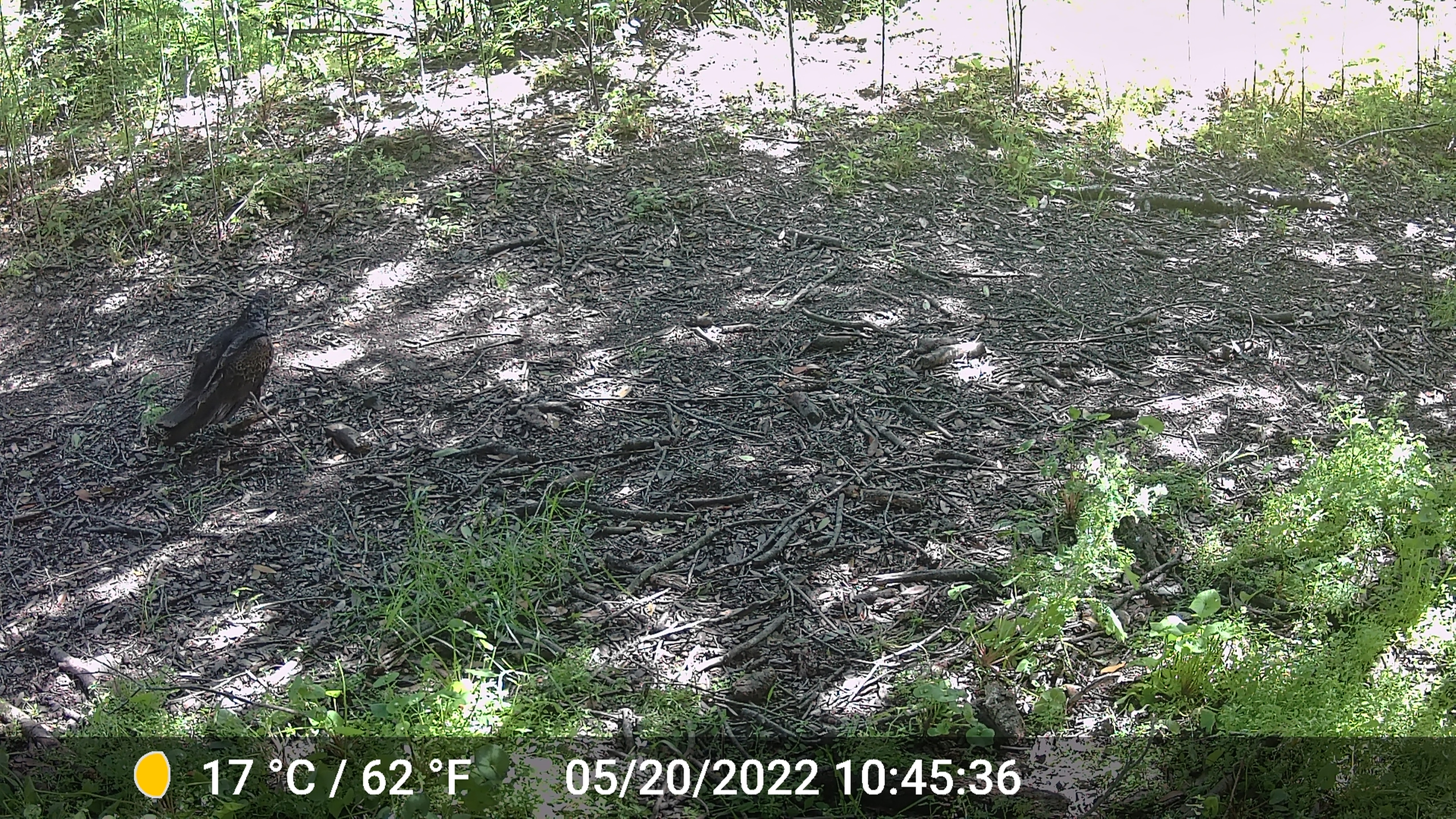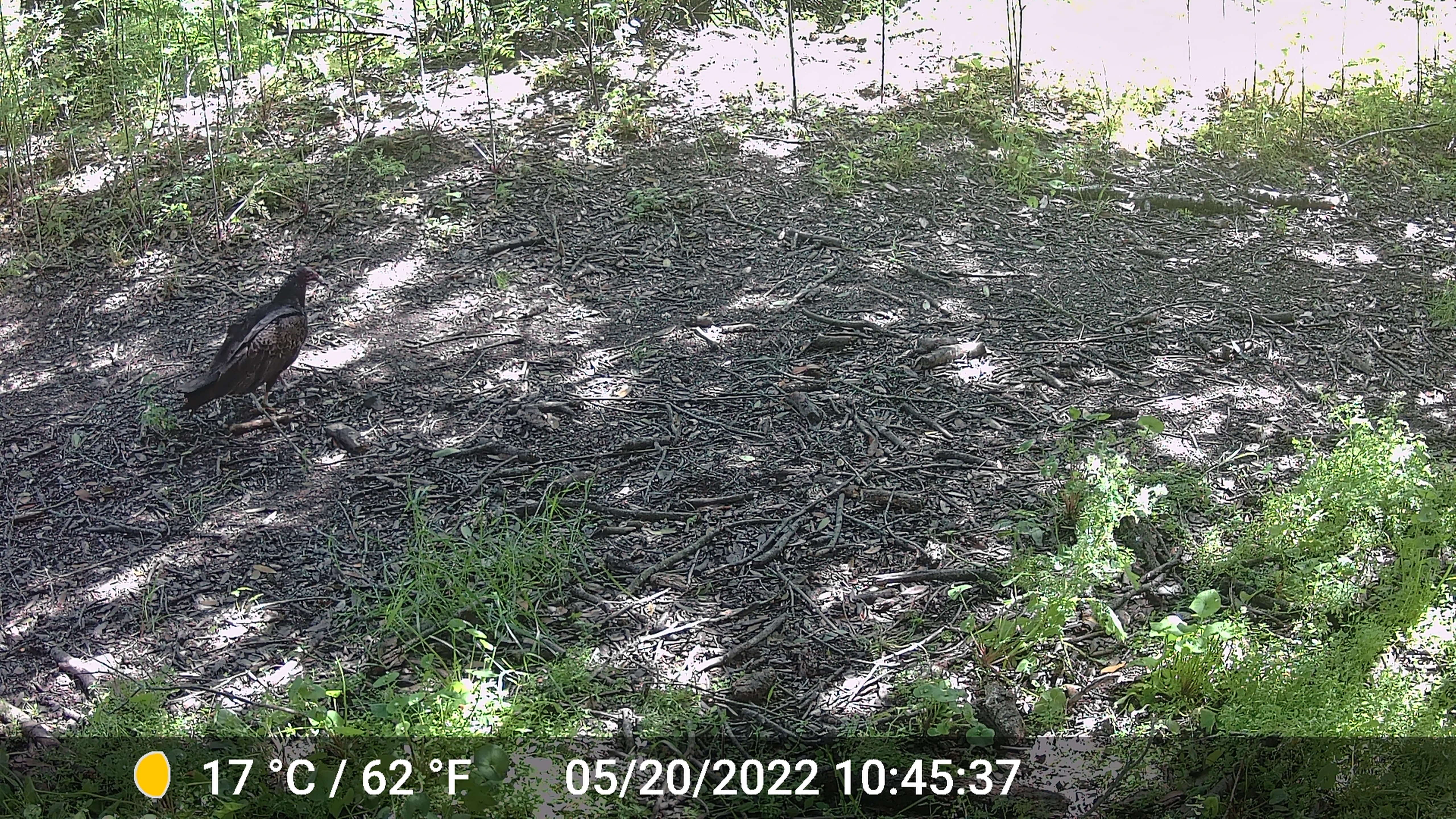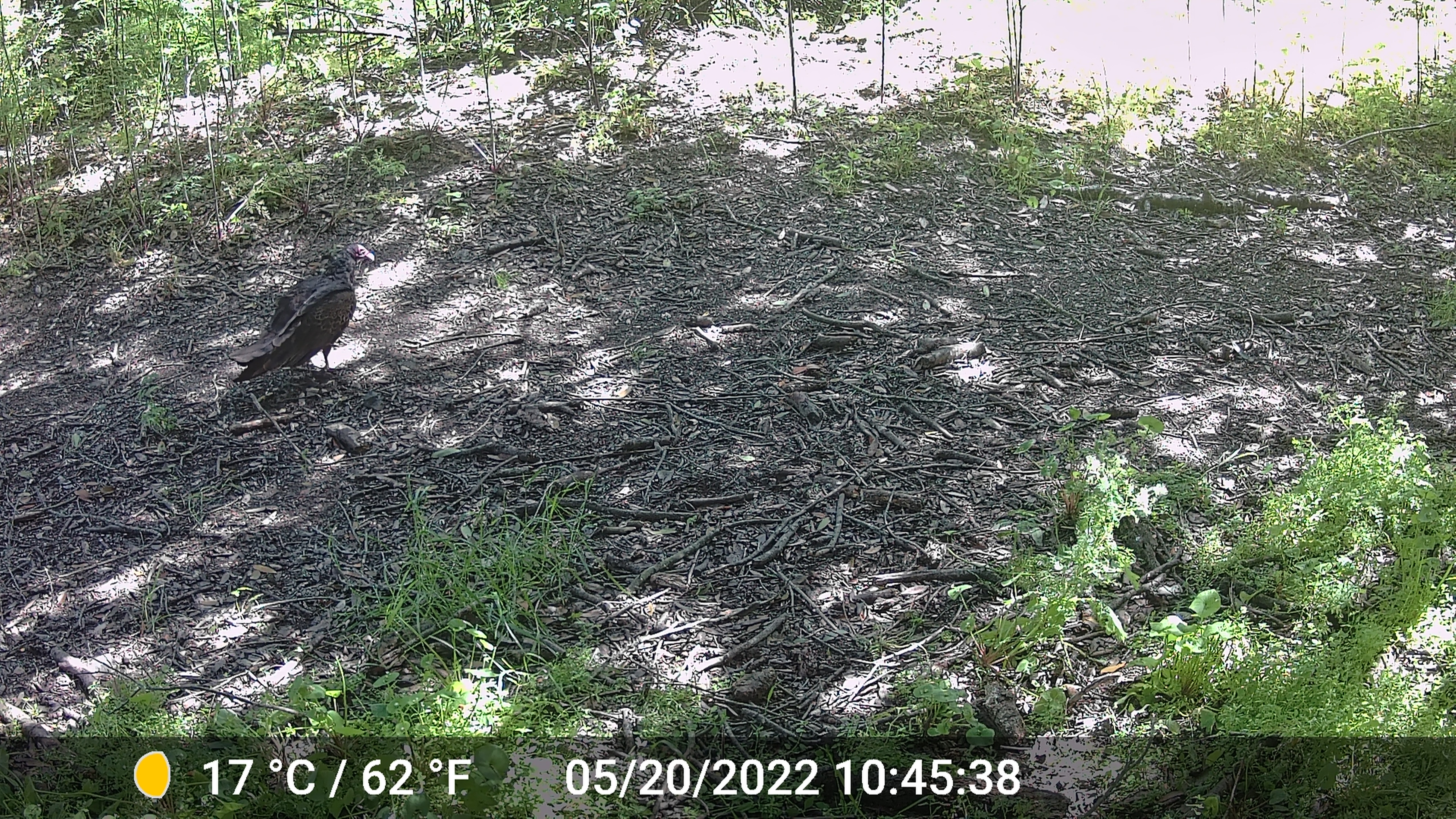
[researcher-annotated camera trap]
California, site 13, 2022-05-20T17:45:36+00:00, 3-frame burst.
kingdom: Animalia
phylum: Chordata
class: Aves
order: Cathartiformes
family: Cathartidae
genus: Cathartes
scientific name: Cathartes aura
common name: turkey vulture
Turkey vulture (Cathartes aura).